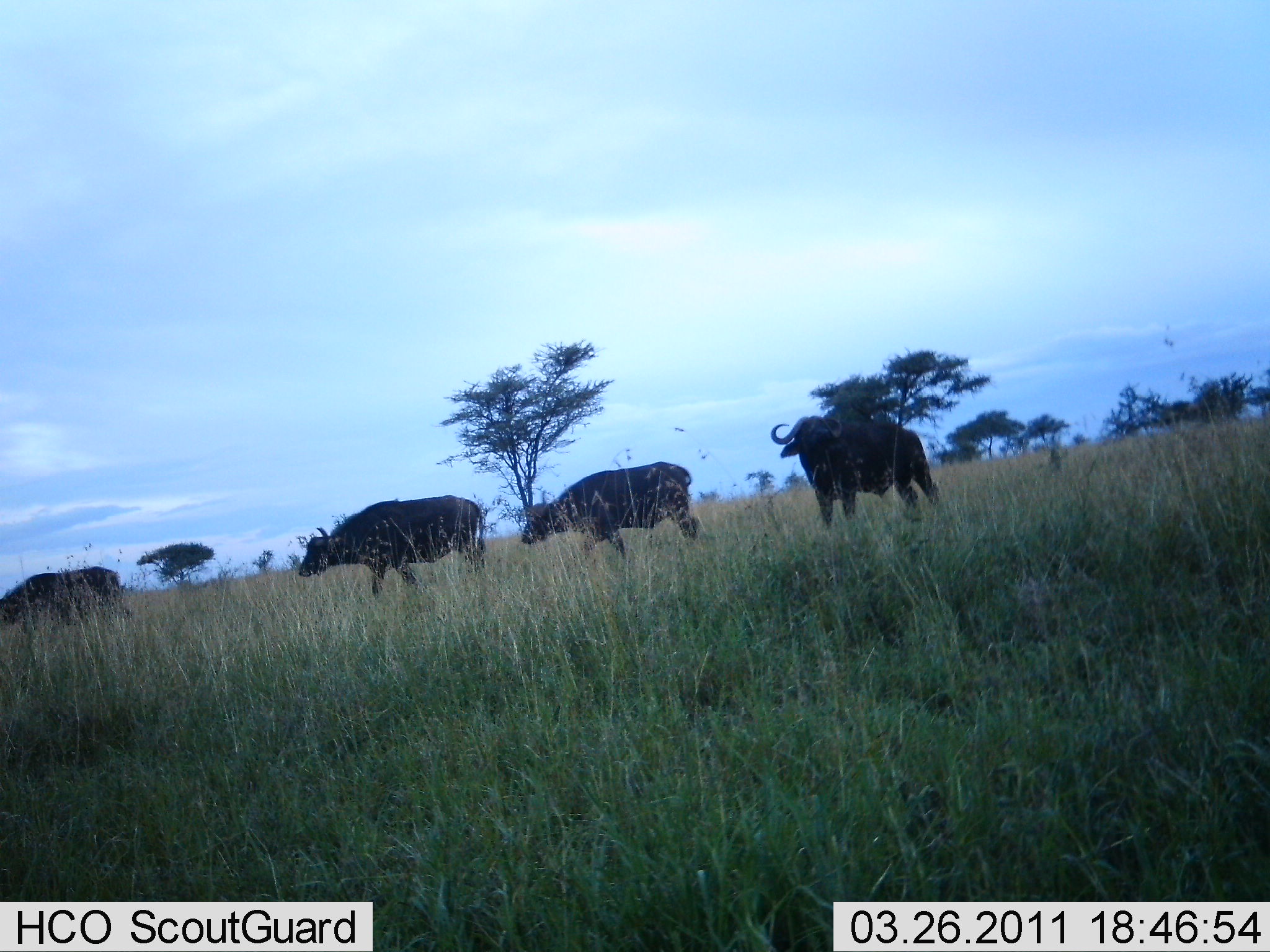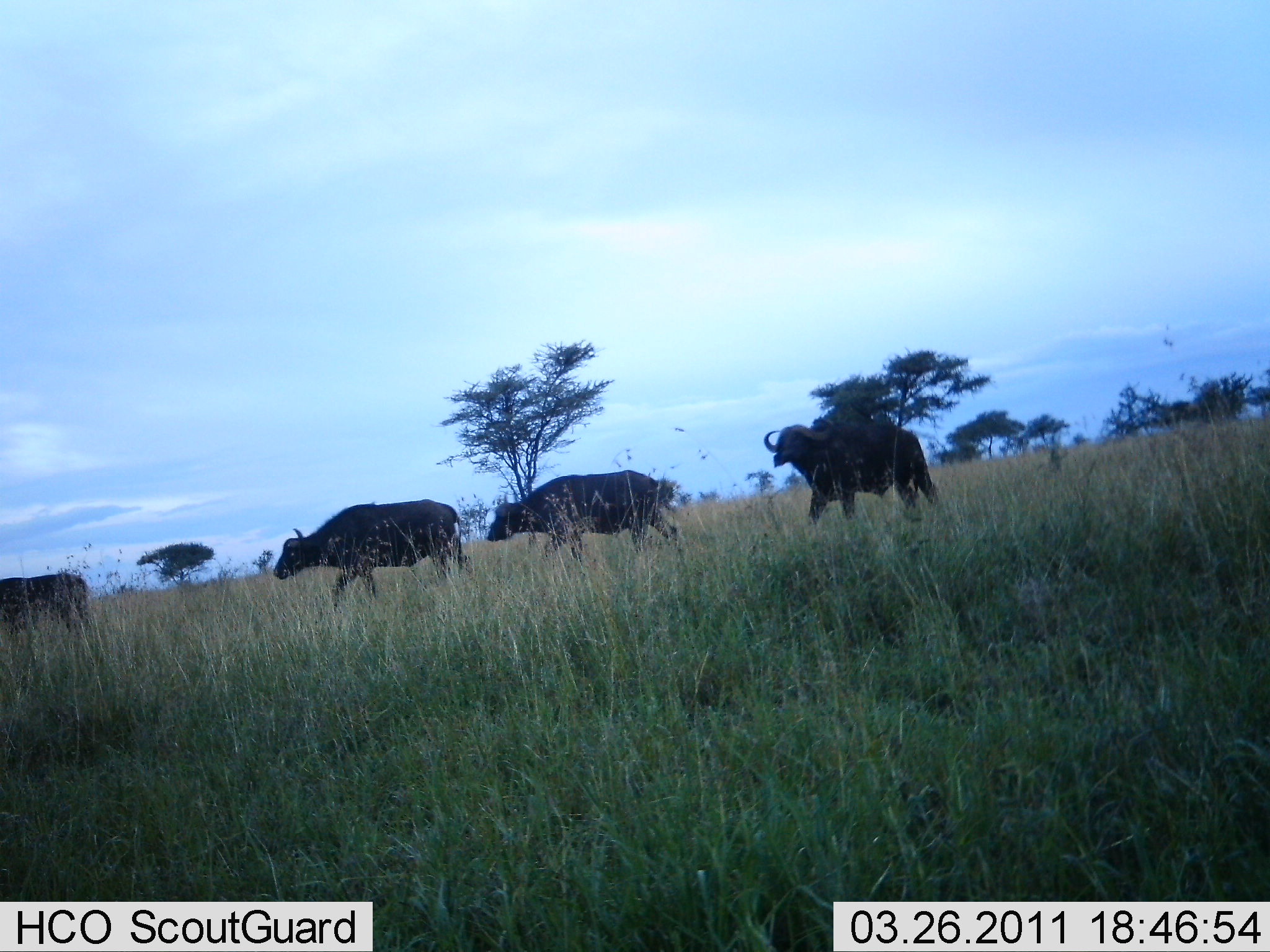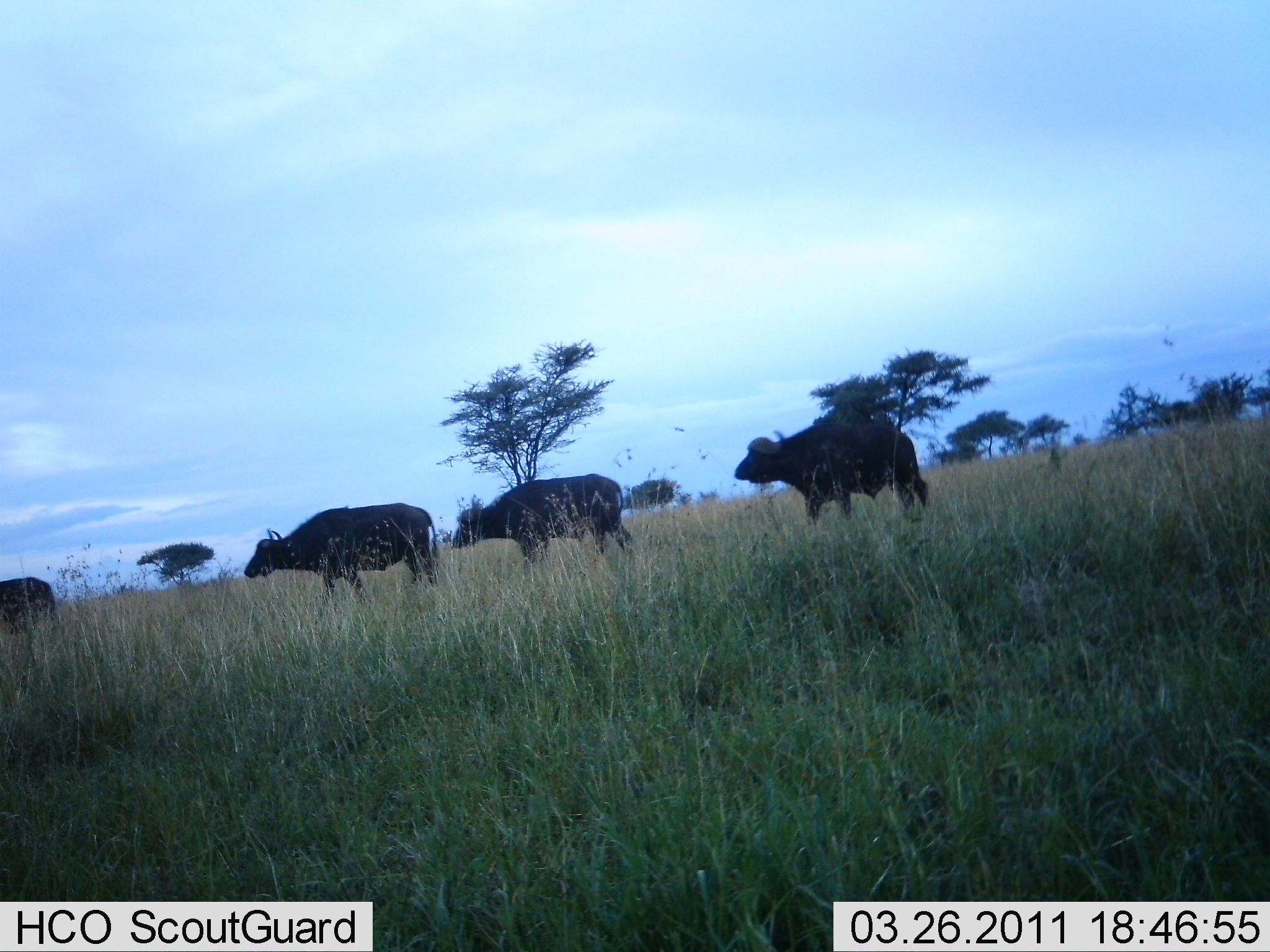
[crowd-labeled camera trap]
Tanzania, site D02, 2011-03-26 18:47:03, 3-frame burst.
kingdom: Animalia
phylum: Chordata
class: Mammalia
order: Artiodactyla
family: Bovidae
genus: Syncerus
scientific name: Syncerus caffer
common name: cape buffalo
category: buffalo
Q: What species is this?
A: Buffalo (cape buffalo) (Syncerus caffer).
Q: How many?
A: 4.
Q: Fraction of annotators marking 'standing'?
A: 27%.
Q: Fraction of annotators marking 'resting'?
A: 0%.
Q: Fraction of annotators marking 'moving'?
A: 91%.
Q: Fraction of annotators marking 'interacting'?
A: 0%.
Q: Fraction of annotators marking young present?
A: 0%.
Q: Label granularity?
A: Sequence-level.